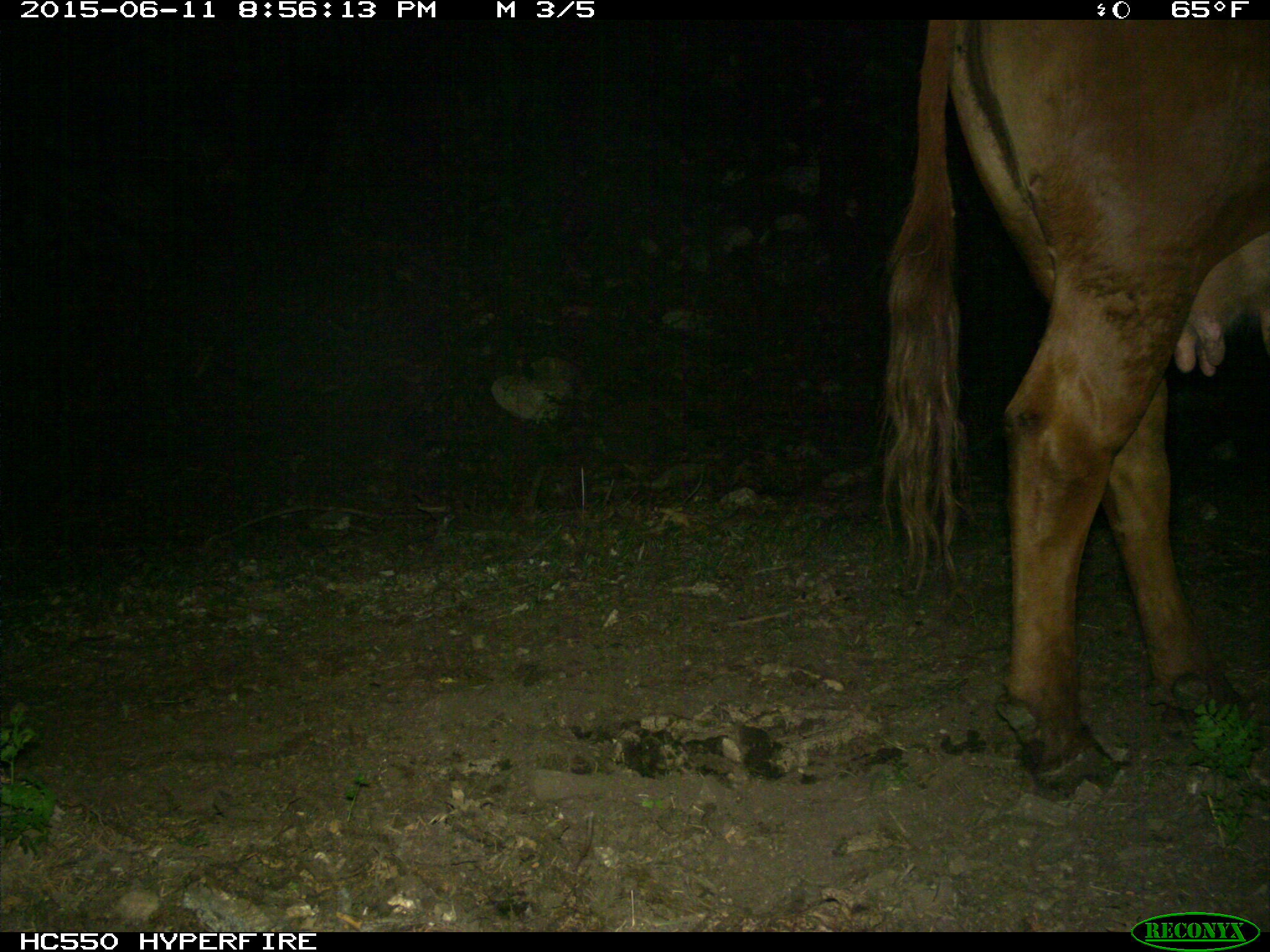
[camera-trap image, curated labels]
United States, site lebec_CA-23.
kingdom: Animalia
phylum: Chordata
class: Mammalia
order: Artiodactyla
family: Bovidae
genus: Bos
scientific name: Bos taurus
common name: domestic cow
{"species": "Bos taurus (domestic cow)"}